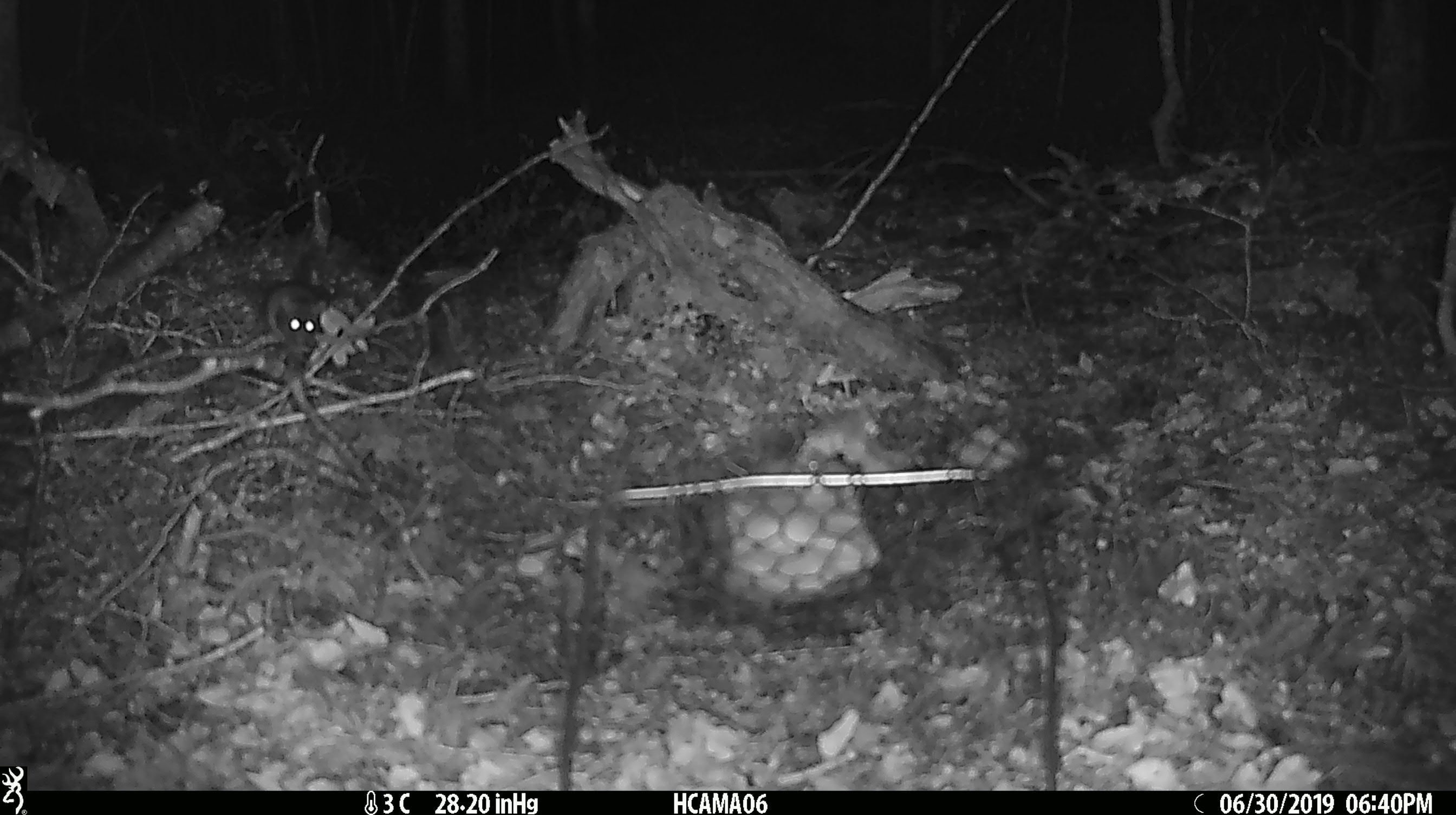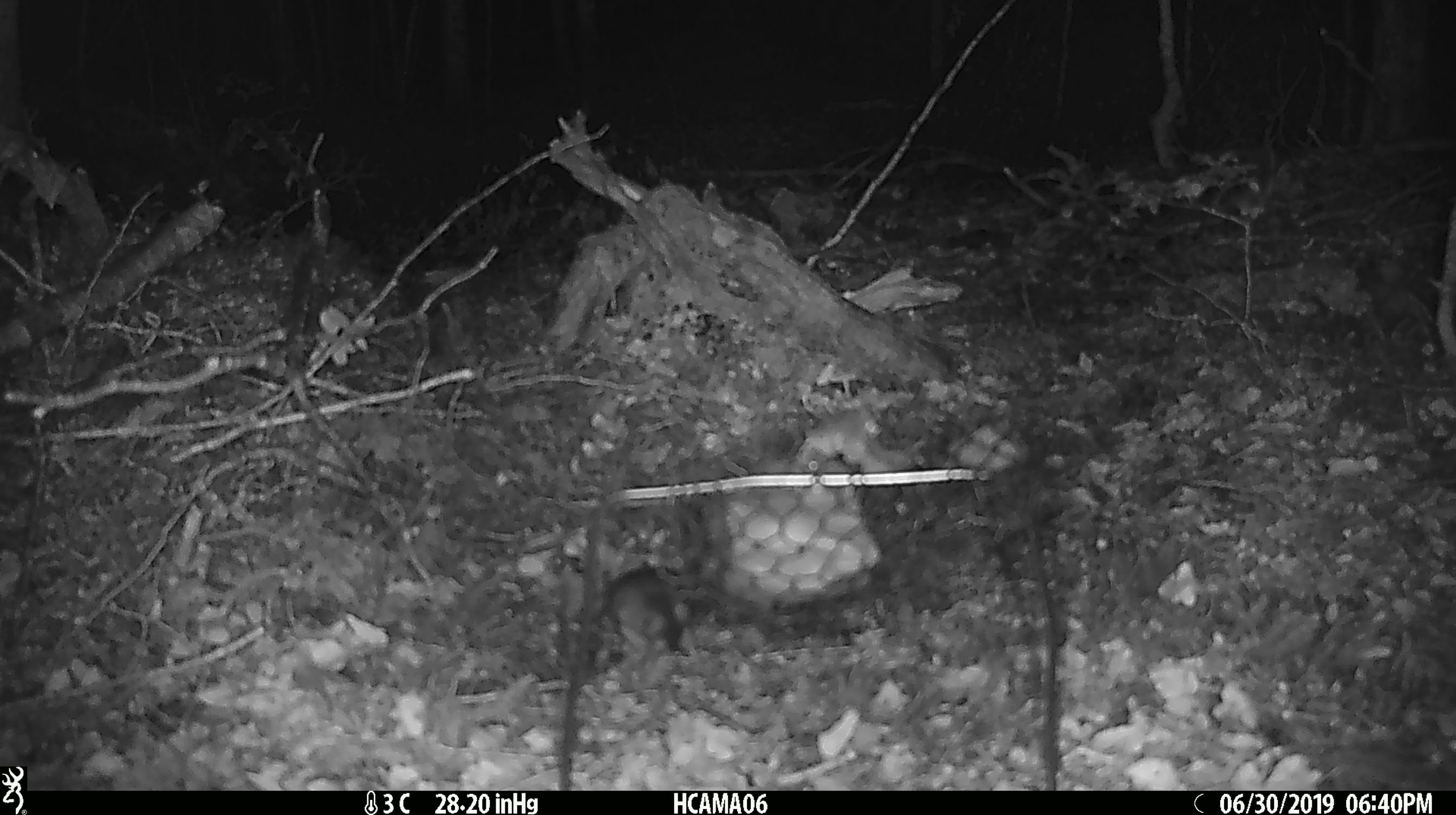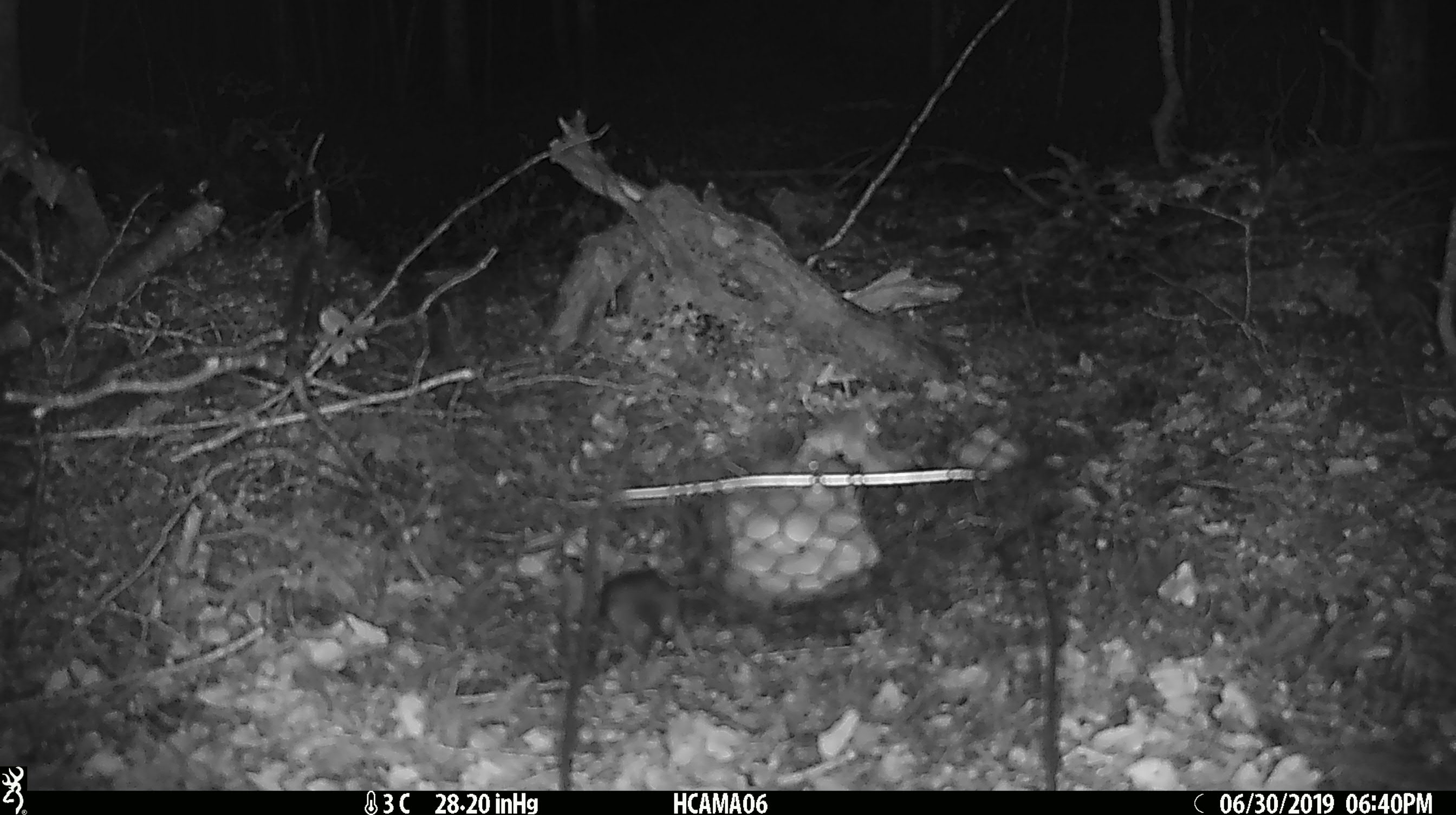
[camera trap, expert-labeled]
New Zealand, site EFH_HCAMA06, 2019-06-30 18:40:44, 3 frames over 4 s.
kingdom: Animalia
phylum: Chordata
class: Mammalia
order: Rodentia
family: Muridae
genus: Rattus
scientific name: Rattus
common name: rat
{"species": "rat (Rattus)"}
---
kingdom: Animalia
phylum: Chordata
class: Mammalia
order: Rodentia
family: Muridae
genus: Mus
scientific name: Mus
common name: mouse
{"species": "mouse (Mus)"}